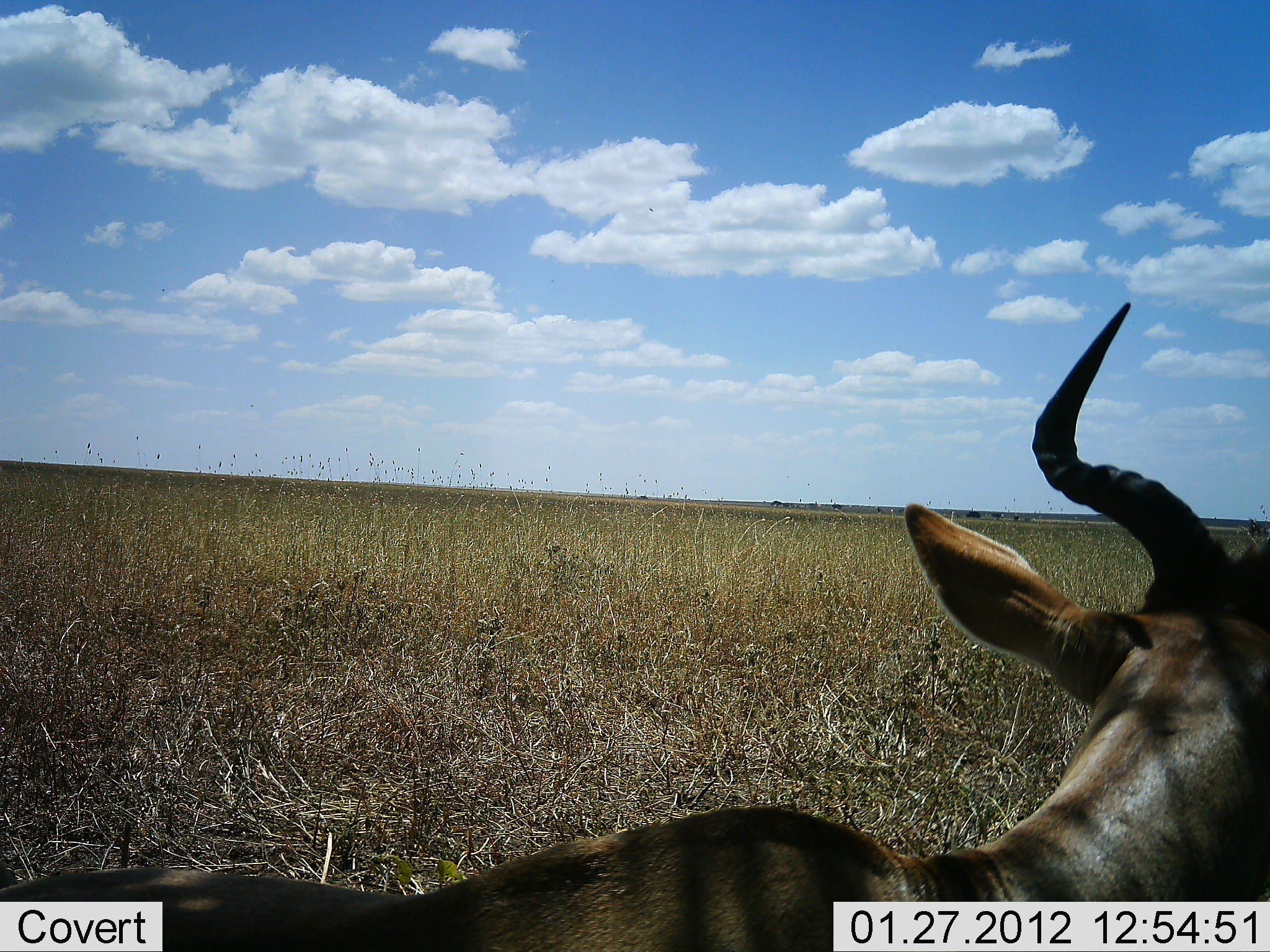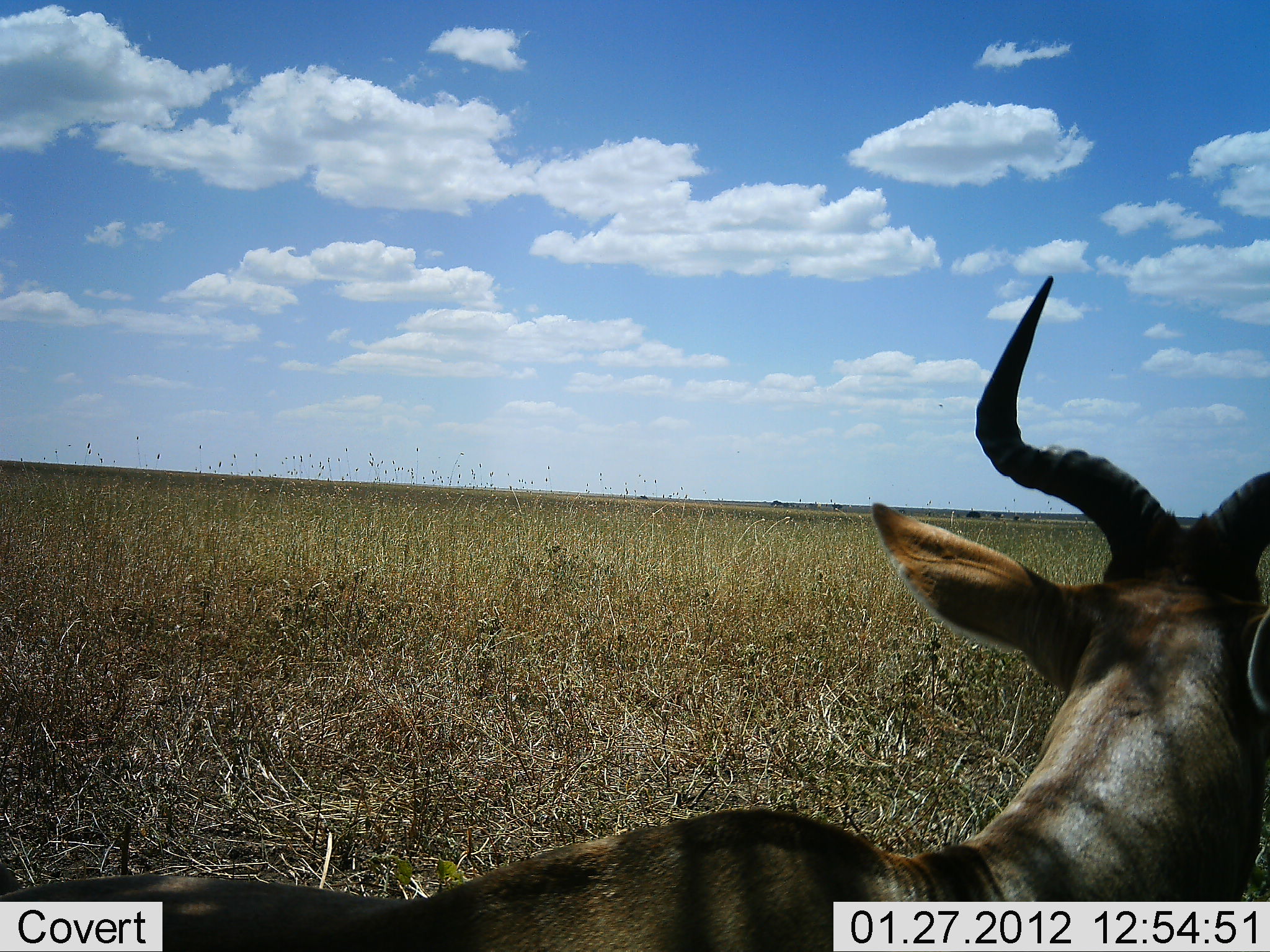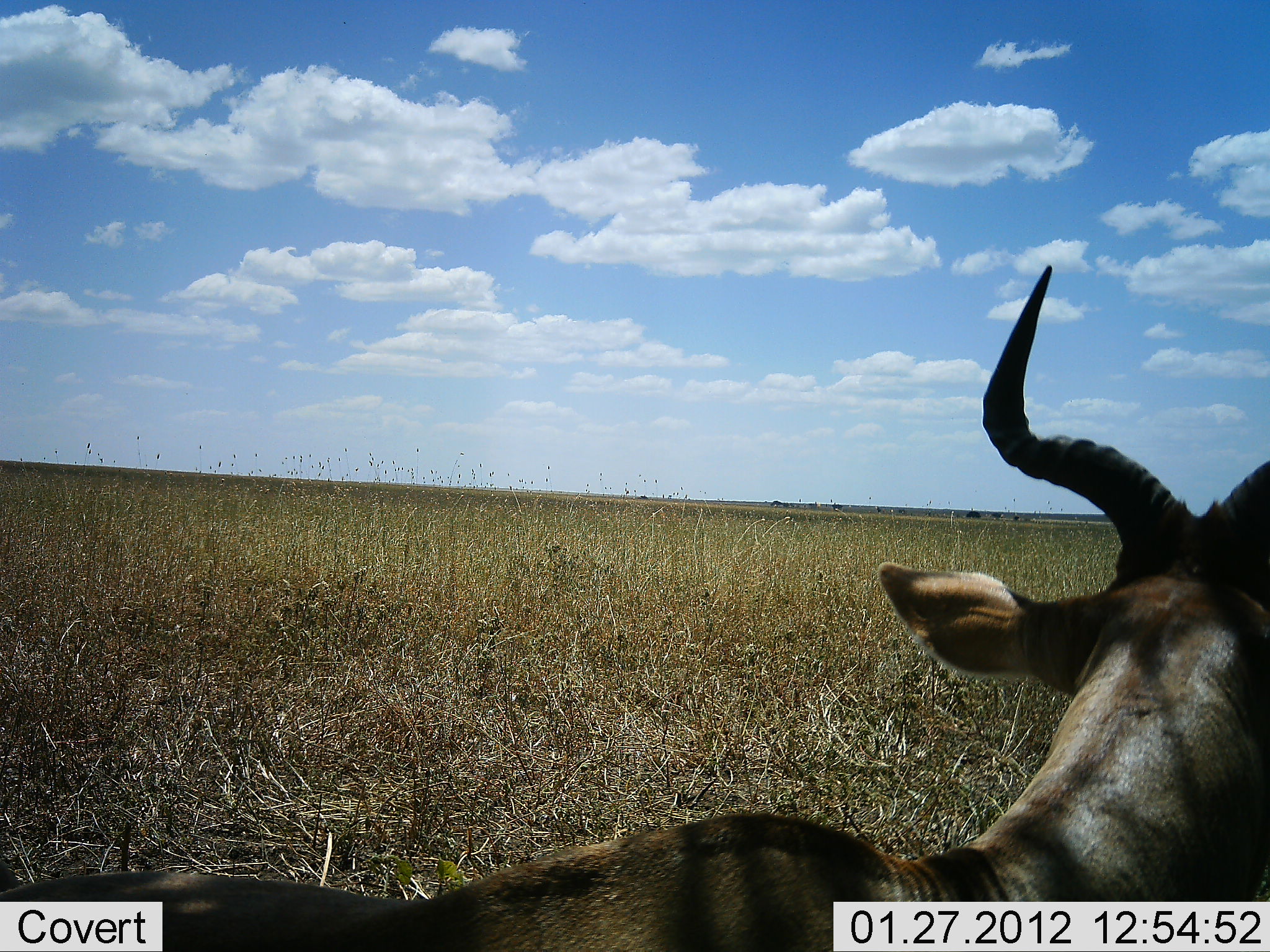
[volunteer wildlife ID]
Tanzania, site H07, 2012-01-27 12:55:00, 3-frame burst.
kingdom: Animalia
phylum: Chordata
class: Mammalia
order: Artiodactyla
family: Bovidae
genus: Alcelaphus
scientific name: Alcelaphus buselaphus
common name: hartebeest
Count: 1.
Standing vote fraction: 25%.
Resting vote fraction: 75%.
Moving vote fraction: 0%.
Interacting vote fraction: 0%.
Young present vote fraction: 0%.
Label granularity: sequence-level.